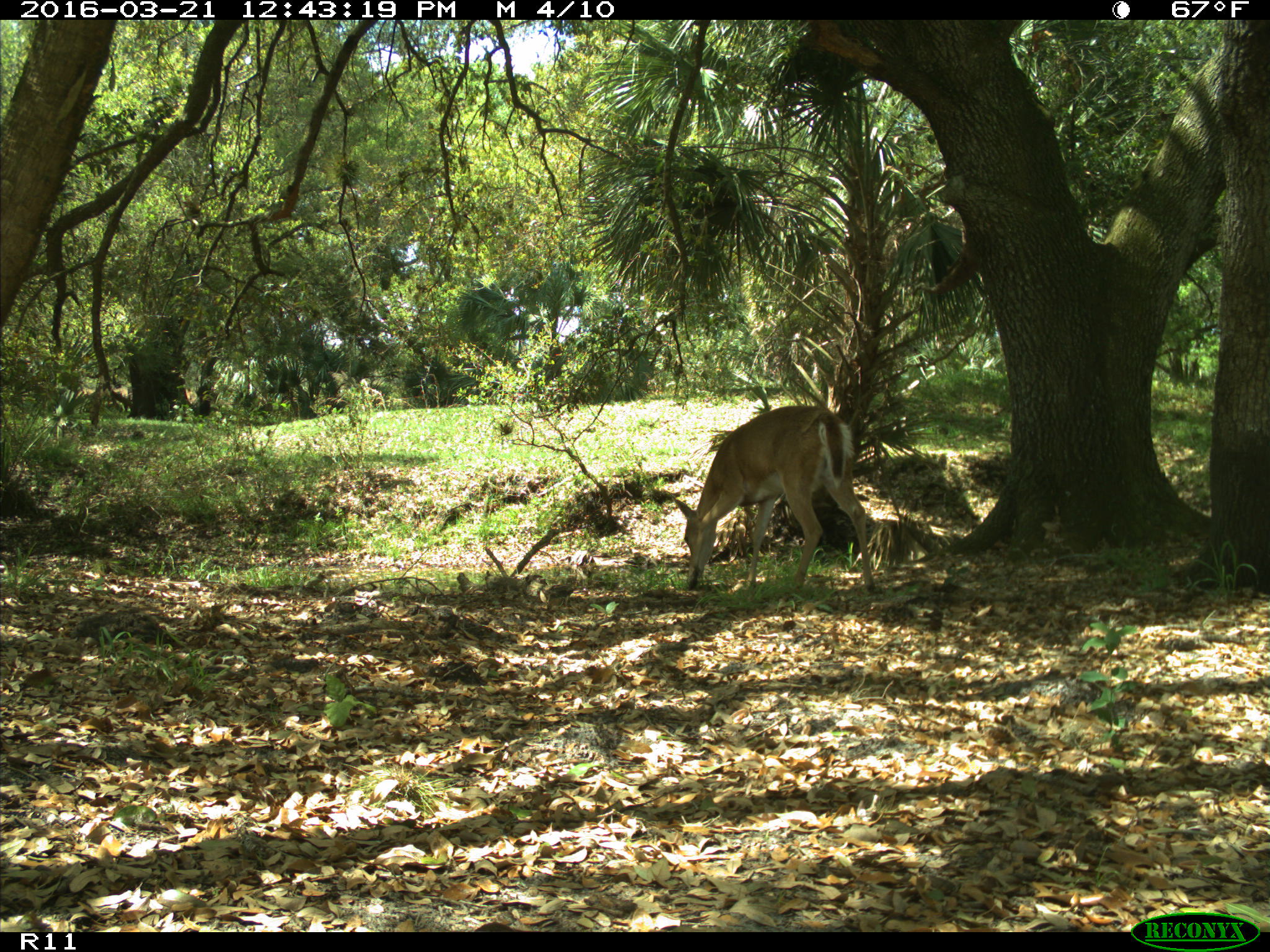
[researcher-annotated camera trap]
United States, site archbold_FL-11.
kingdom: Animalia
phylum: Chordata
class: Mammalia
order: Artiodactyla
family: Cervidae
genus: Odocoileus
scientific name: Odocoileus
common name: deer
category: unidentified deer